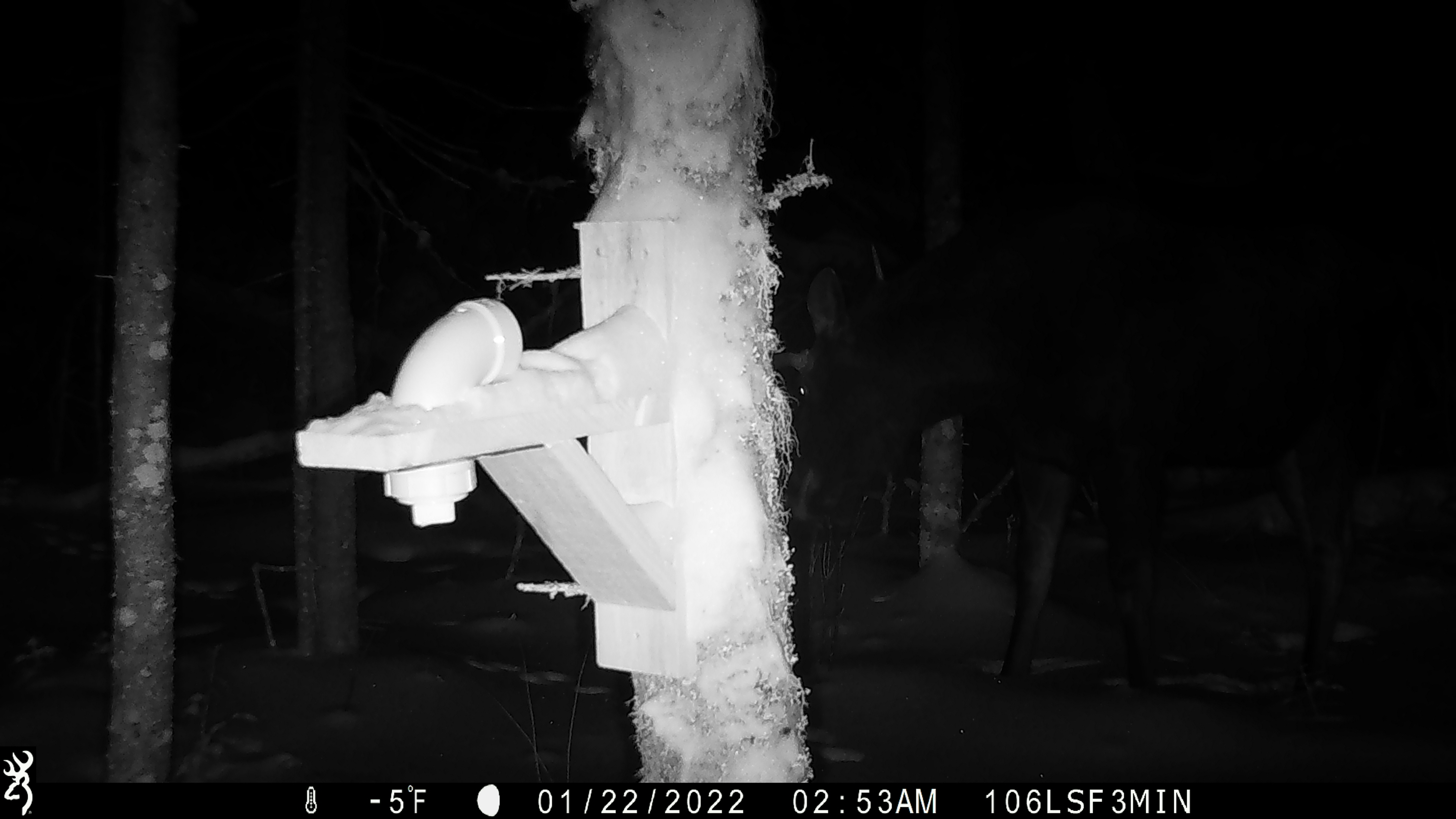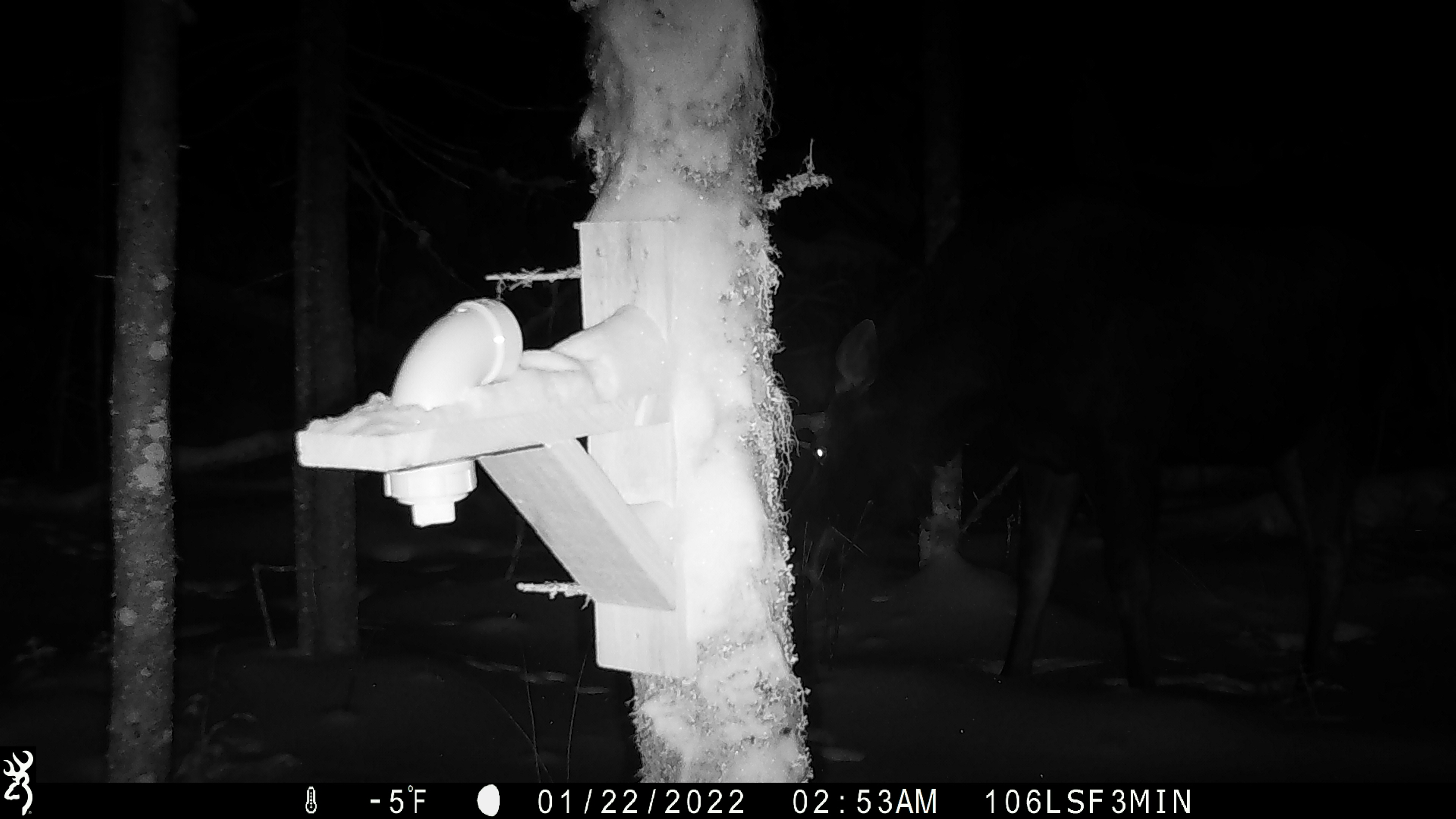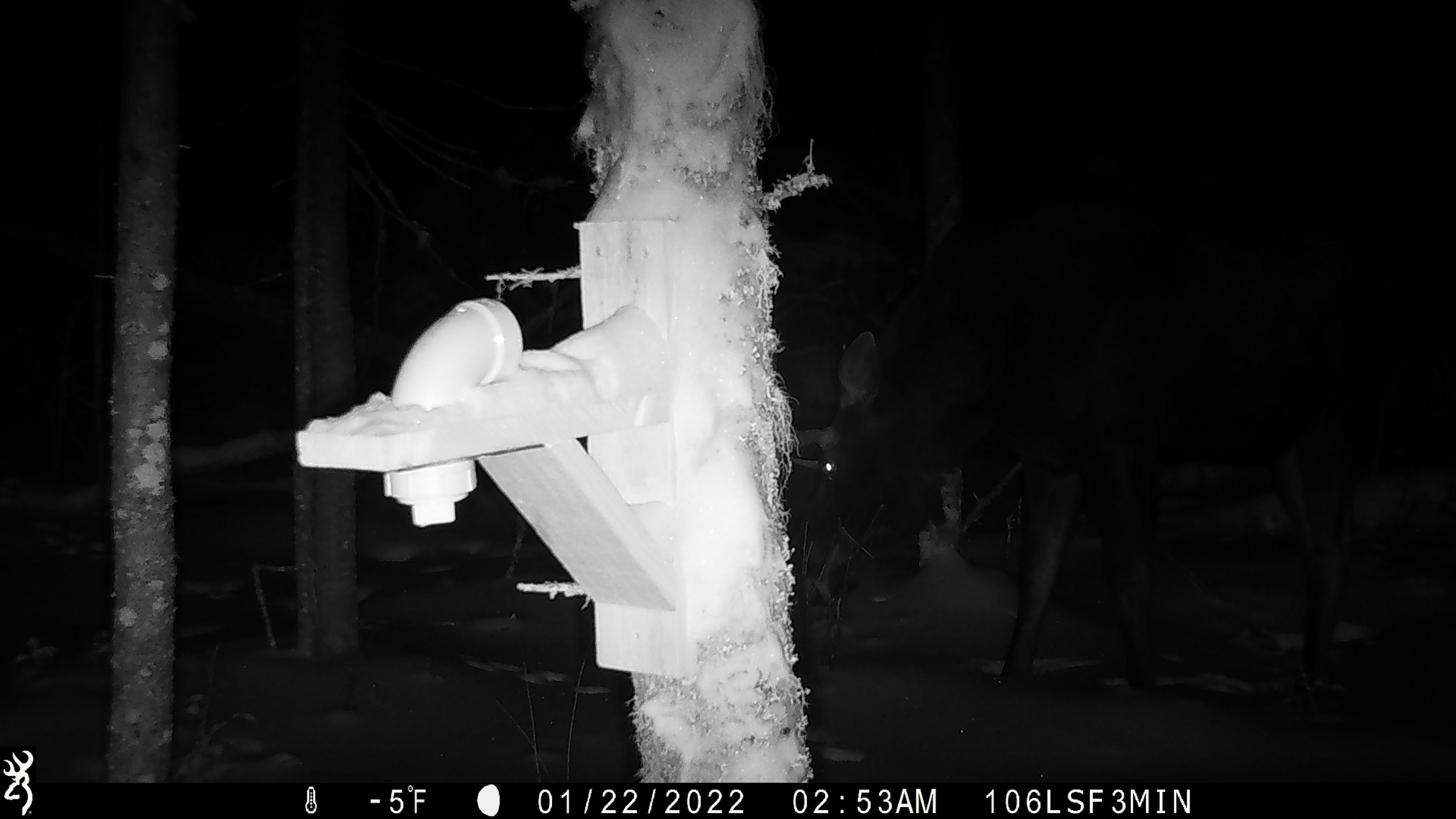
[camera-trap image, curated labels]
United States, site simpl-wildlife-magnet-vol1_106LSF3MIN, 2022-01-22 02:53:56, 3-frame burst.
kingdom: Animalia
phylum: Chordata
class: Mammalia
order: Artiodactyla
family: Cervidae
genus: Alces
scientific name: Alces alces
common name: moose